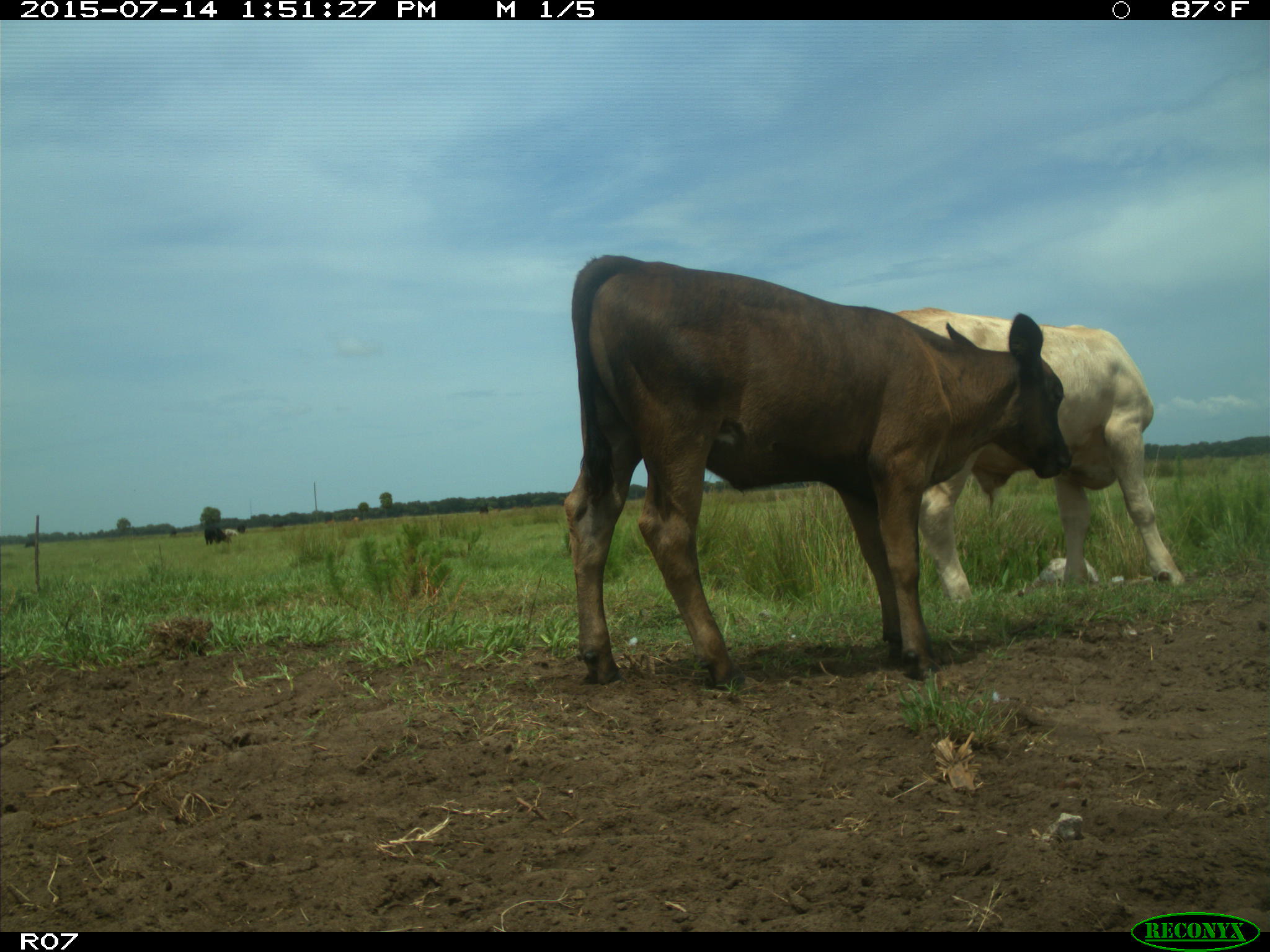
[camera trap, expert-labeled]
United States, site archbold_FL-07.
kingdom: Animalia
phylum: Chordata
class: Mammalia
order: Artiodactyla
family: Bovidae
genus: Bos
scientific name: Bos taurus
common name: domestic cow